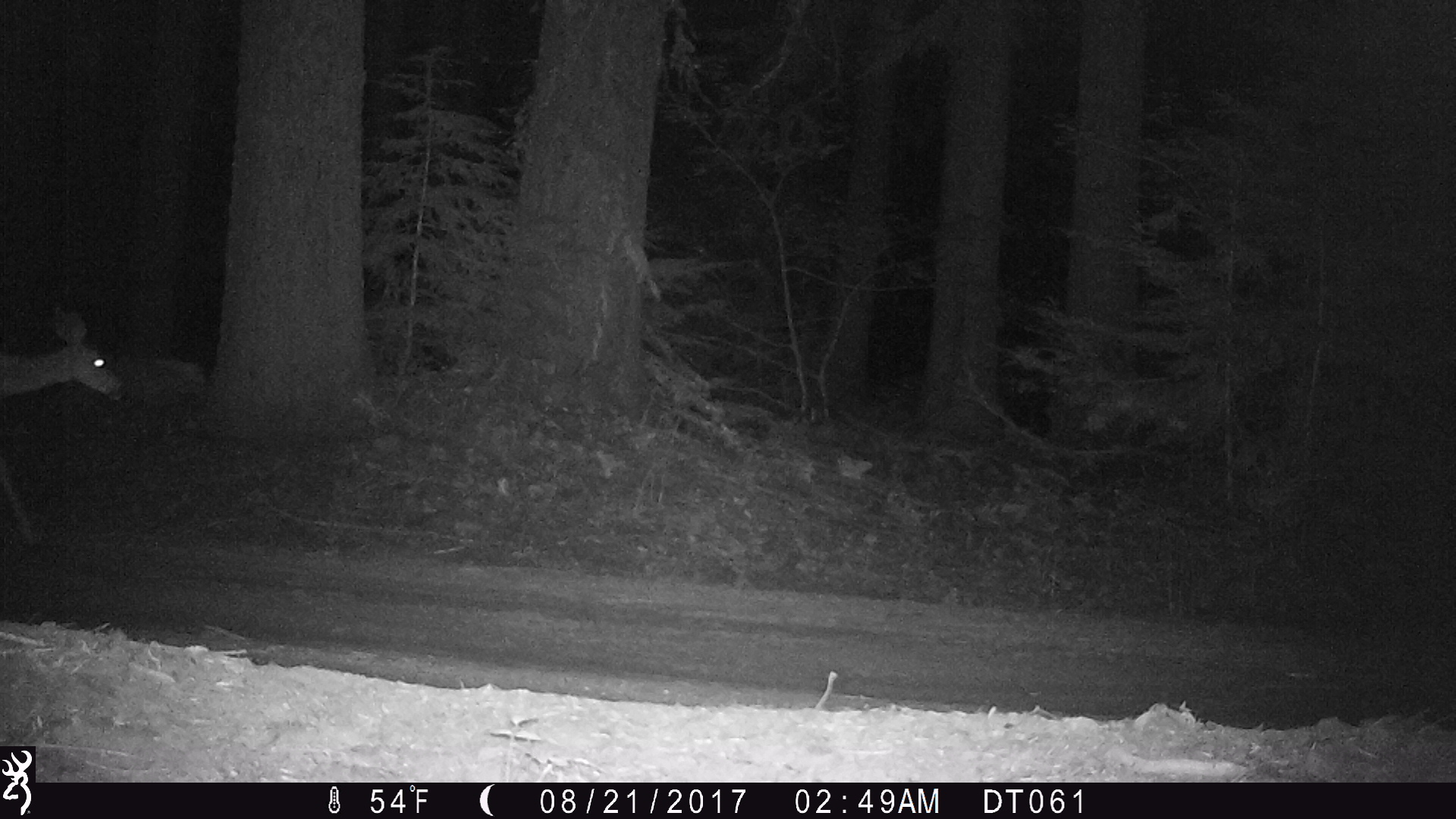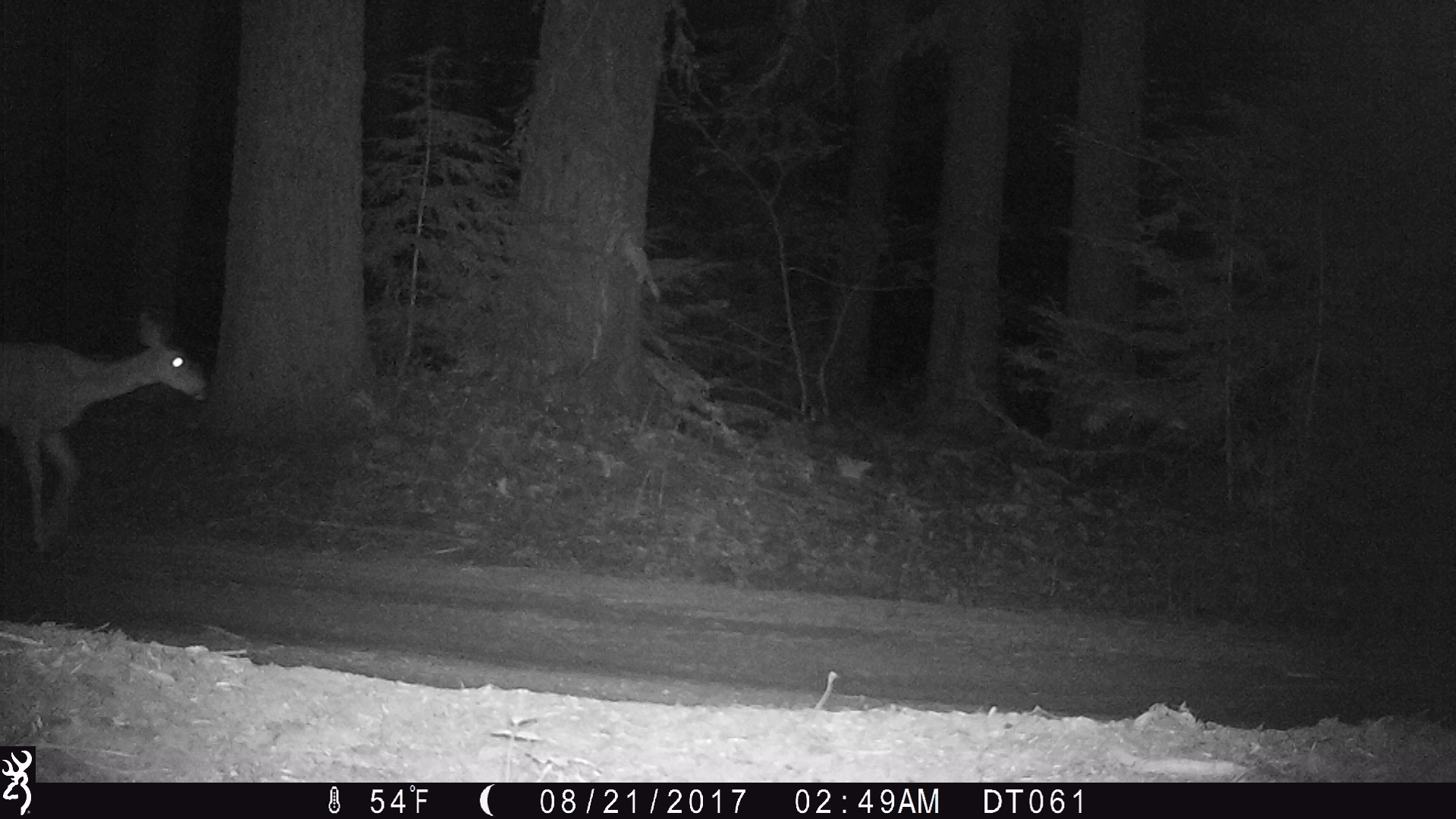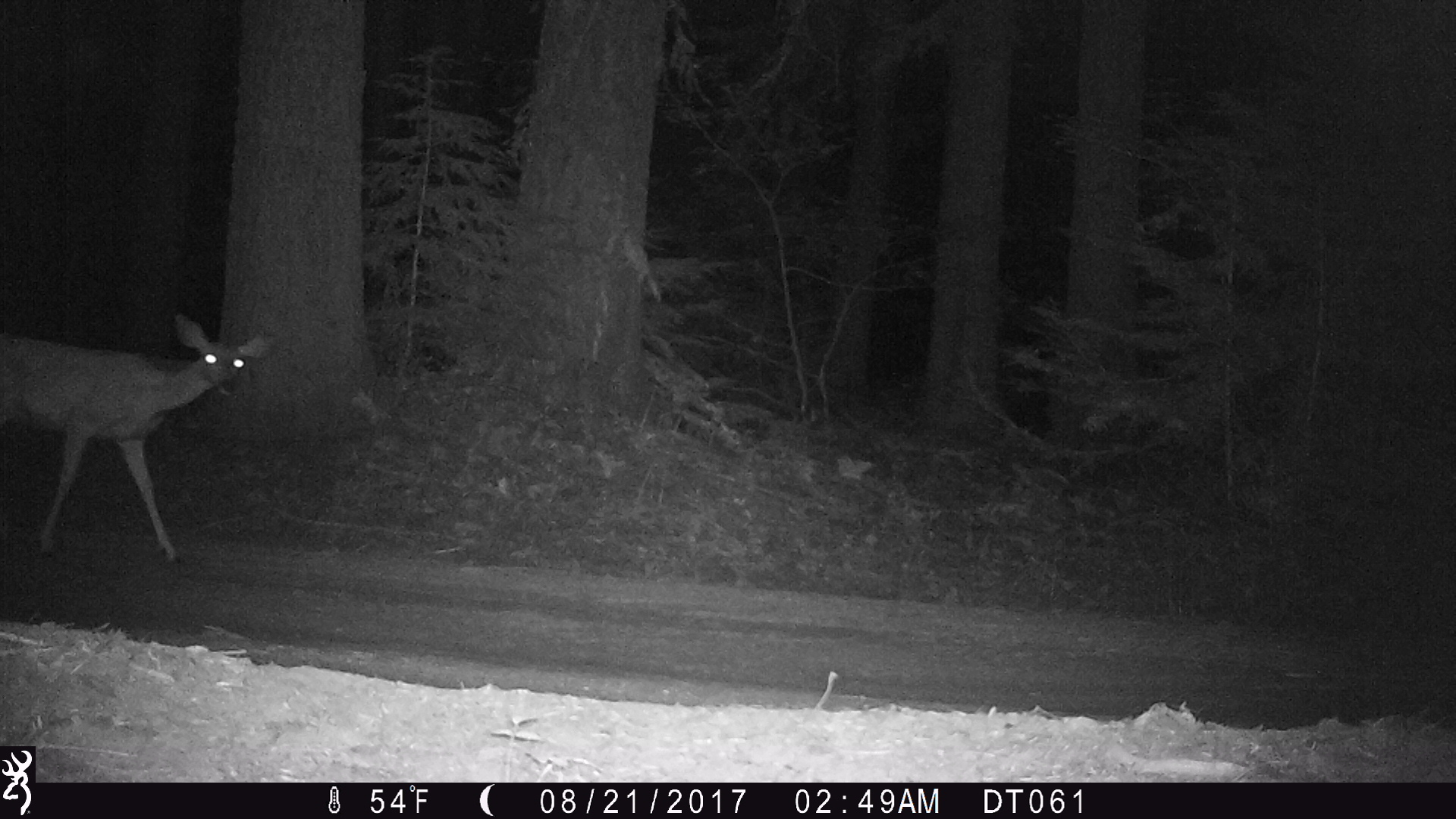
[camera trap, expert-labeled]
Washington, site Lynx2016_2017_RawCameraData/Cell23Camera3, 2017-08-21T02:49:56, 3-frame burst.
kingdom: Animalia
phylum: Chordata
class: Mammalia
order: Artiodactyla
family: Cervidae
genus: Odocoileus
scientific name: Odocoileus hemionus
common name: mule deer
Odocoileus hemionus (mule deer). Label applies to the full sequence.